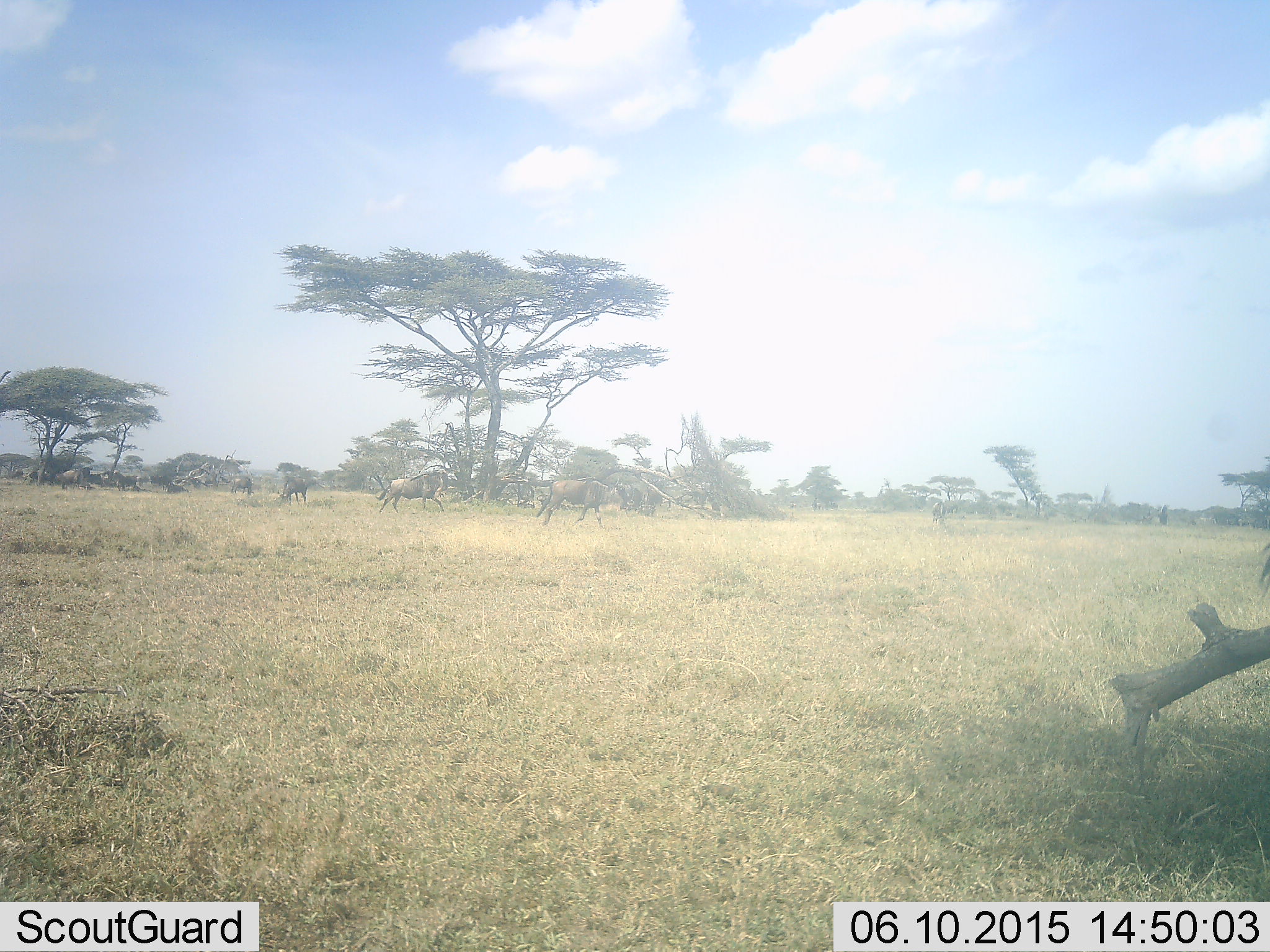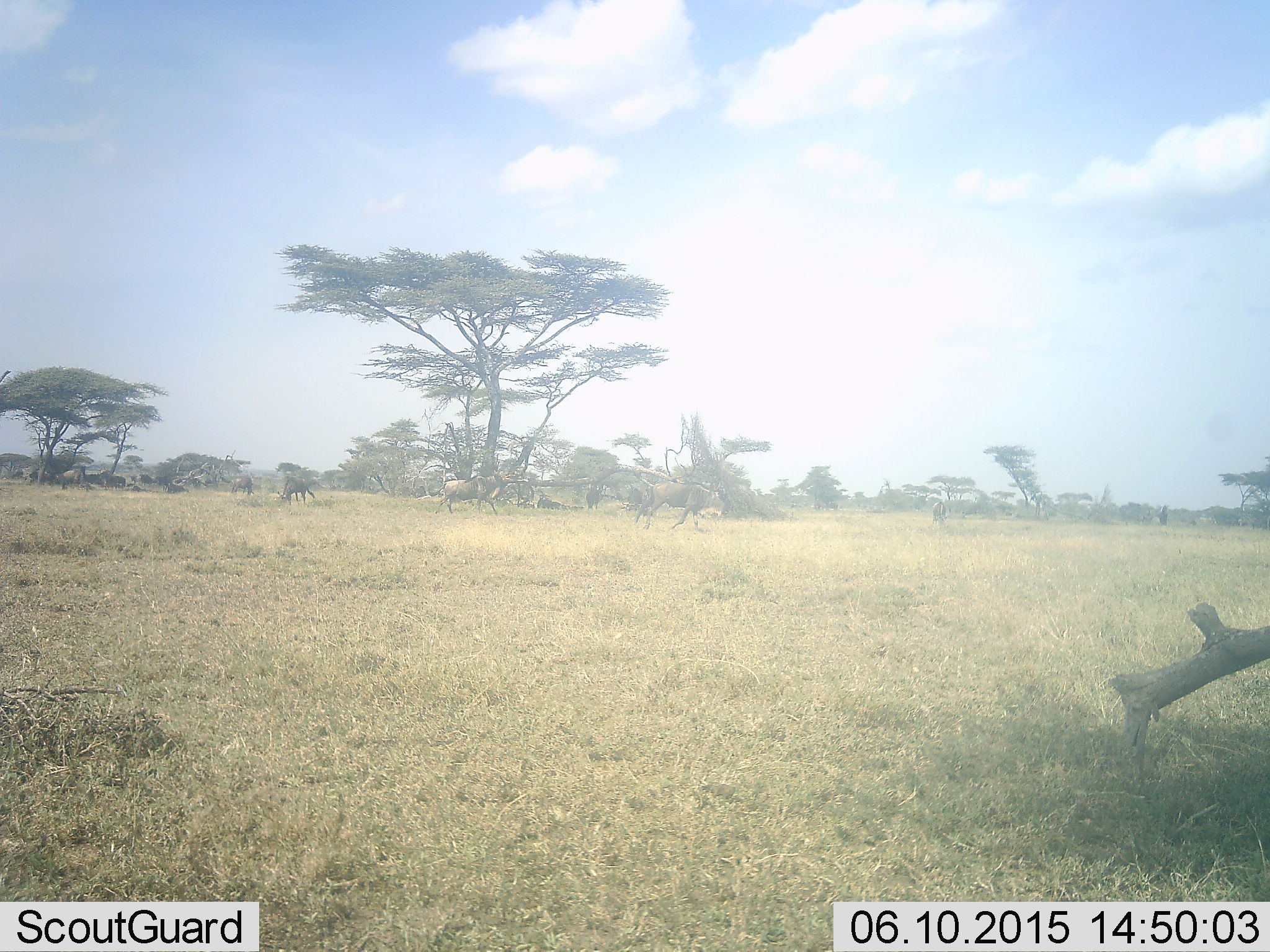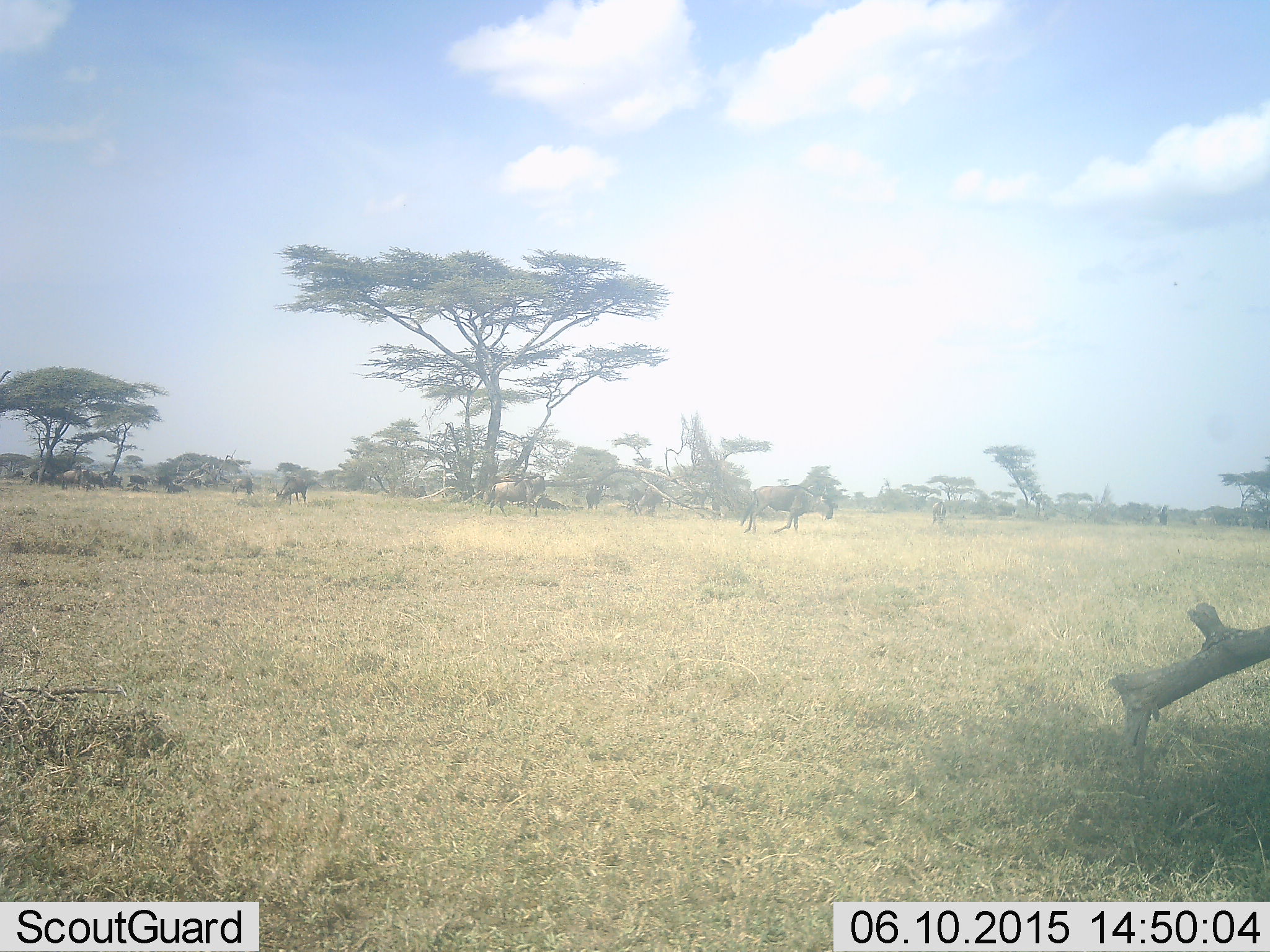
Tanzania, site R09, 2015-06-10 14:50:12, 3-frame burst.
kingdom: Animalia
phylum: Chordata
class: Mammalia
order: Artiodactyla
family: Bovidae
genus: Connochaetes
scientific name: Connochaetes taurinus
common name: blue wildebeest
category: wildebeest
Wildebeest (blue wildebeest) (Connochaetes taurinus), count 7. Behavior (volunteer vote fractions): standing 40%, resting 10%, moving 80%, interacting 0%. Young present (vote fraction): 0%. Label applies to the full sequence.